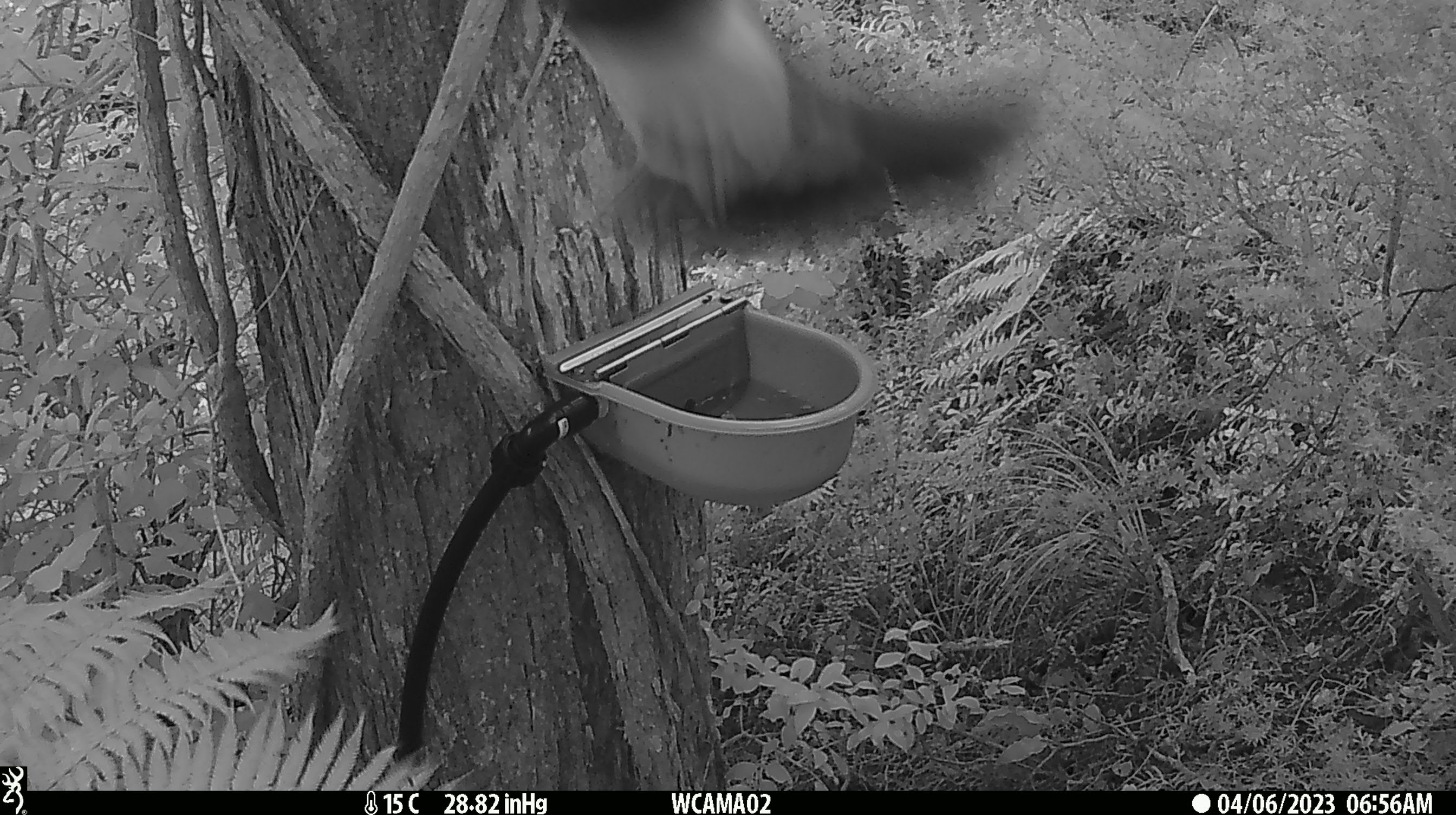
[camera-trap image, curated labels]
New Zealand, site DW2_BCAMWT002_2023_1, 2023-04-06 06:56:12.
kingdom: Animalia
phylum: Chordata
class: Aves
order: Columbiformes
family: Columbidae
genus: Hemiphaga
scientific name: Hemiphaga novaeseelandiae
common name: new zealand pigeon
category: kereru